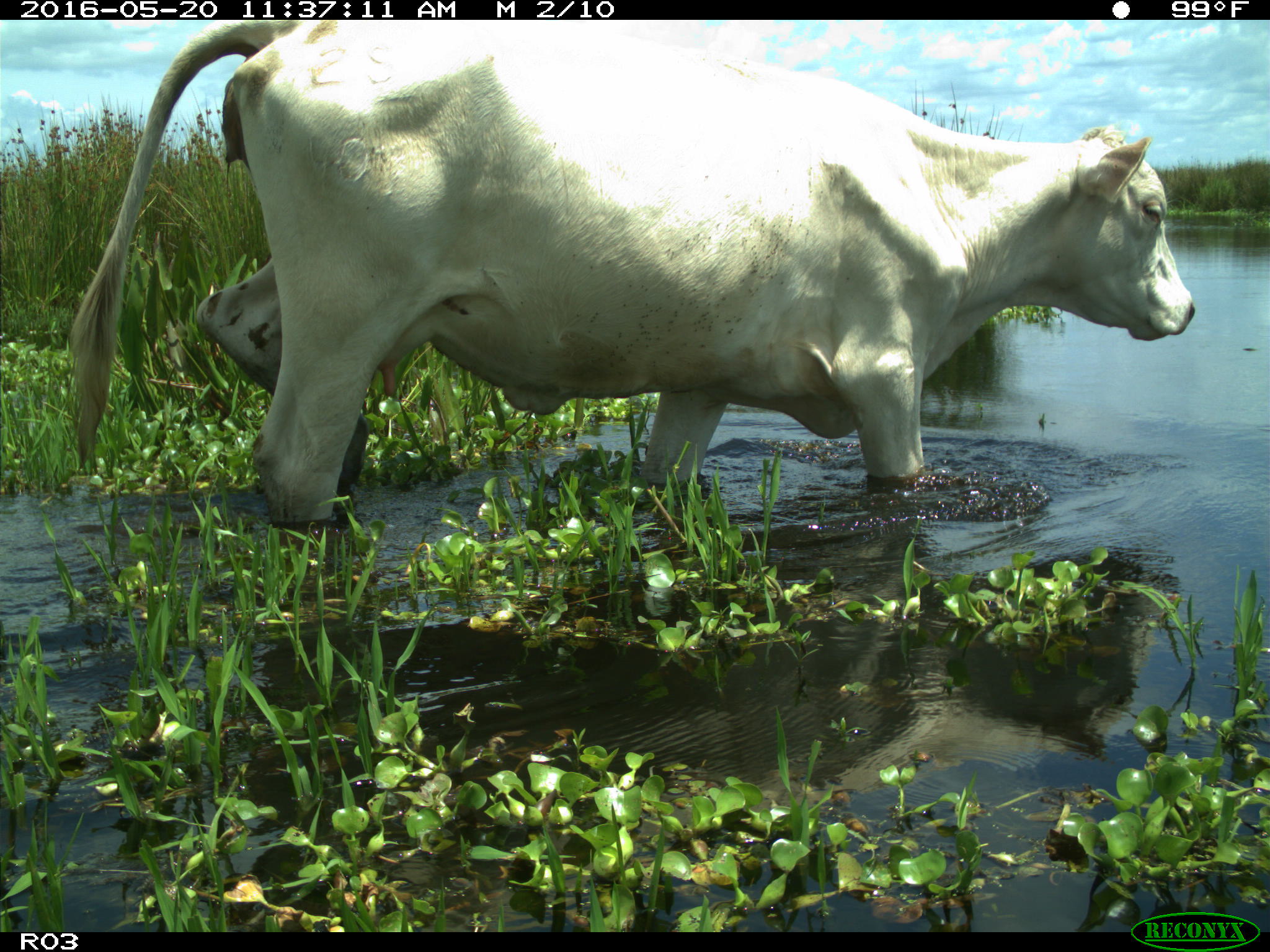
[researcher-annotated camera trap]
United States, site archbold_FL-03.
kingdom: Animalia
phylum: Chordata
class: Mammalia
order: Artiodactyla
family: Bovidae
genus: Bos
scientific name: Bos taurus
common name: domestic cow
Bos taurus (domestic cow).